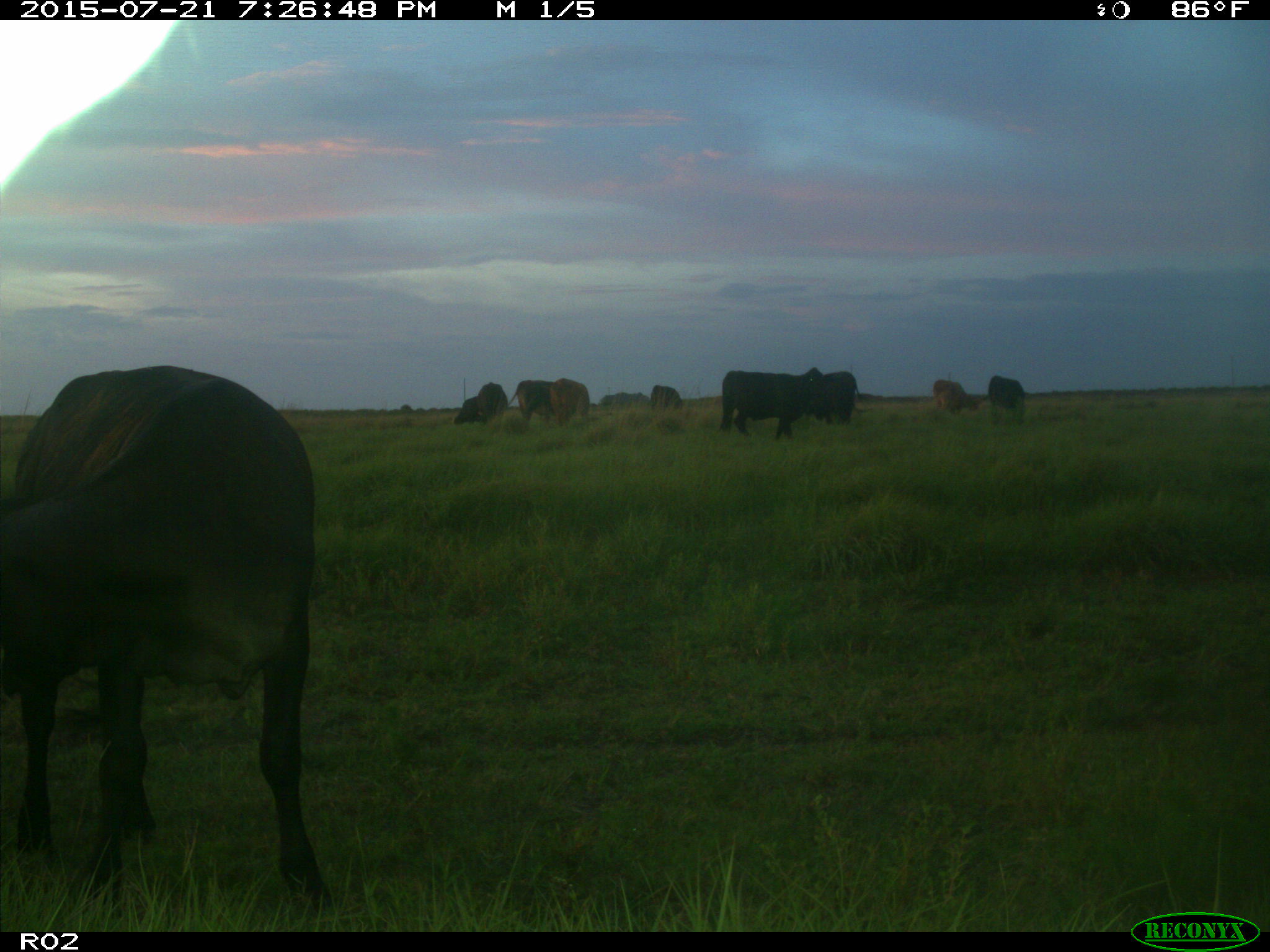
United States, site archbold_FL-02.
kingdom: Animalia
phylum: Chordata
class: Mammalia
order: Artiodactyla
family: Bovidae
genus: Bos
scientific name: Bos taurus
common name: domestic cow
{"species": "Bos taurus (domestic cow)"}